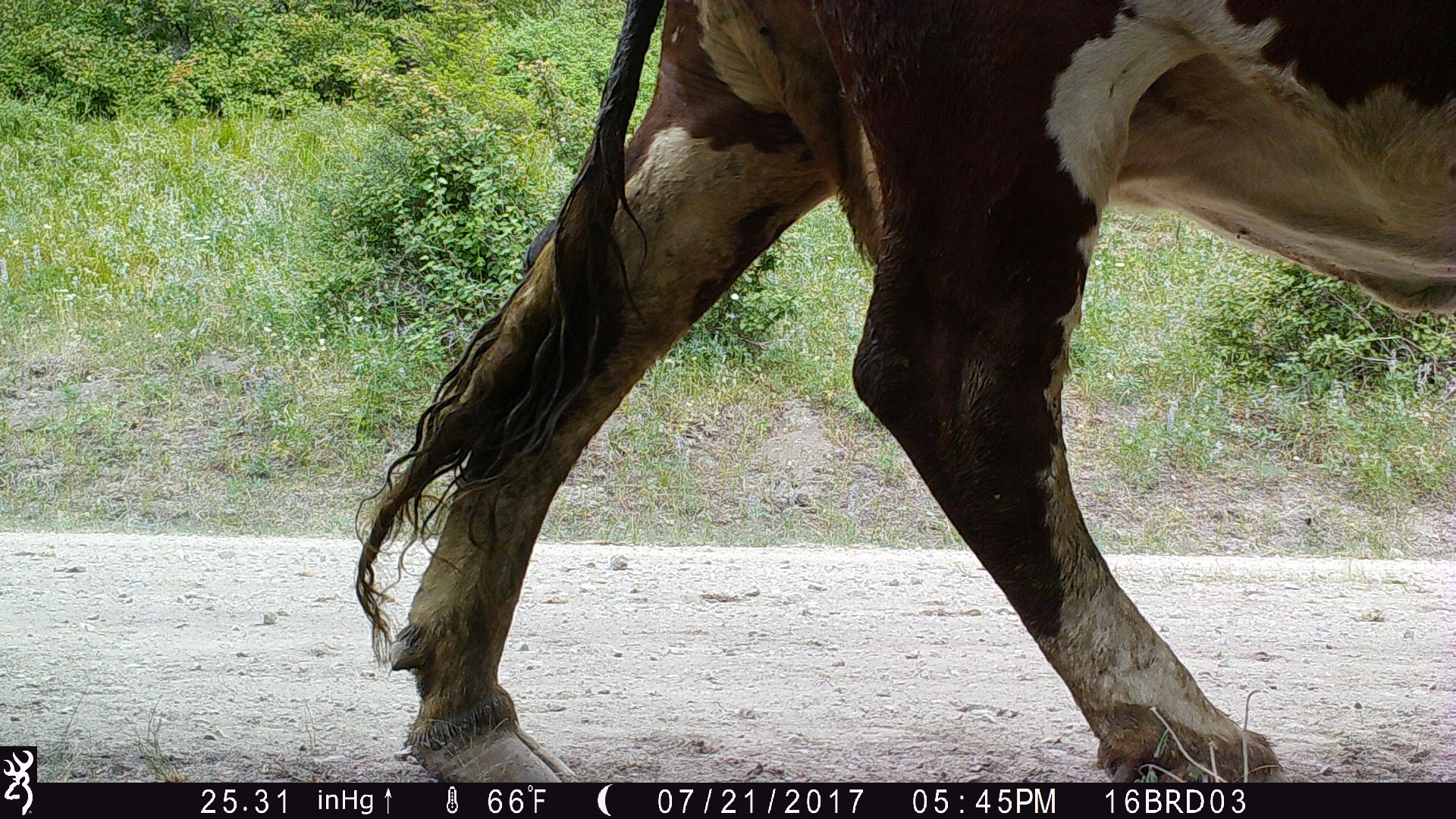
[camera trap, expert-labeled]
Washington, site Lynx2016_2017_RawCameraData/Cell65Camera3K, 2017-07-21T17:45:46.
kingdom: Animalia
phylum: Chordata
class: Mammalia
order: Artiodactyla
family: Bovidae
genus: Bos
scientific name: Bos taurus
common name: domestic cattle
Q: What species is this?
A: Domestic cattle (Bos taurus).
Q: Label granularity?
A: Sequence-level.